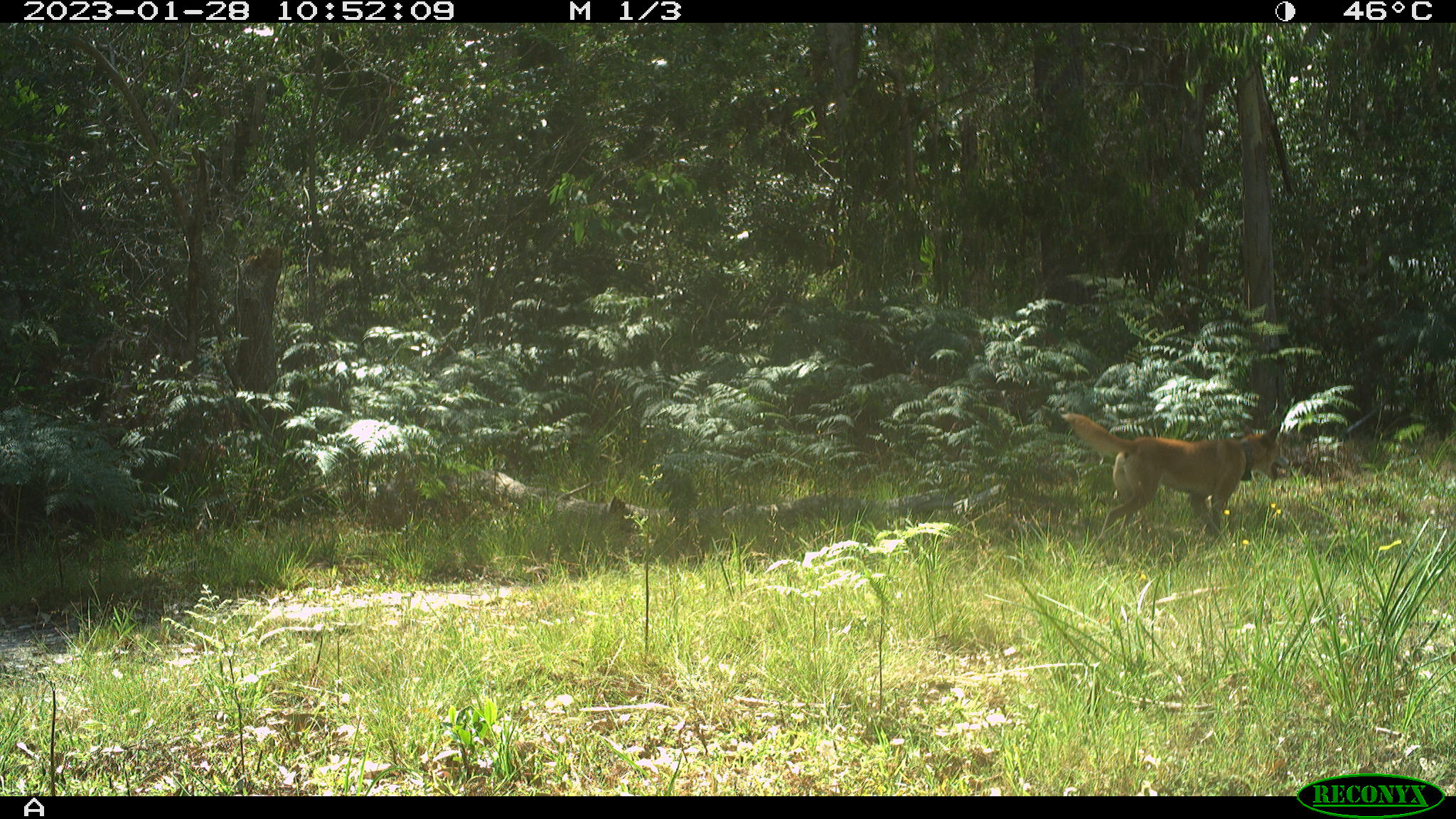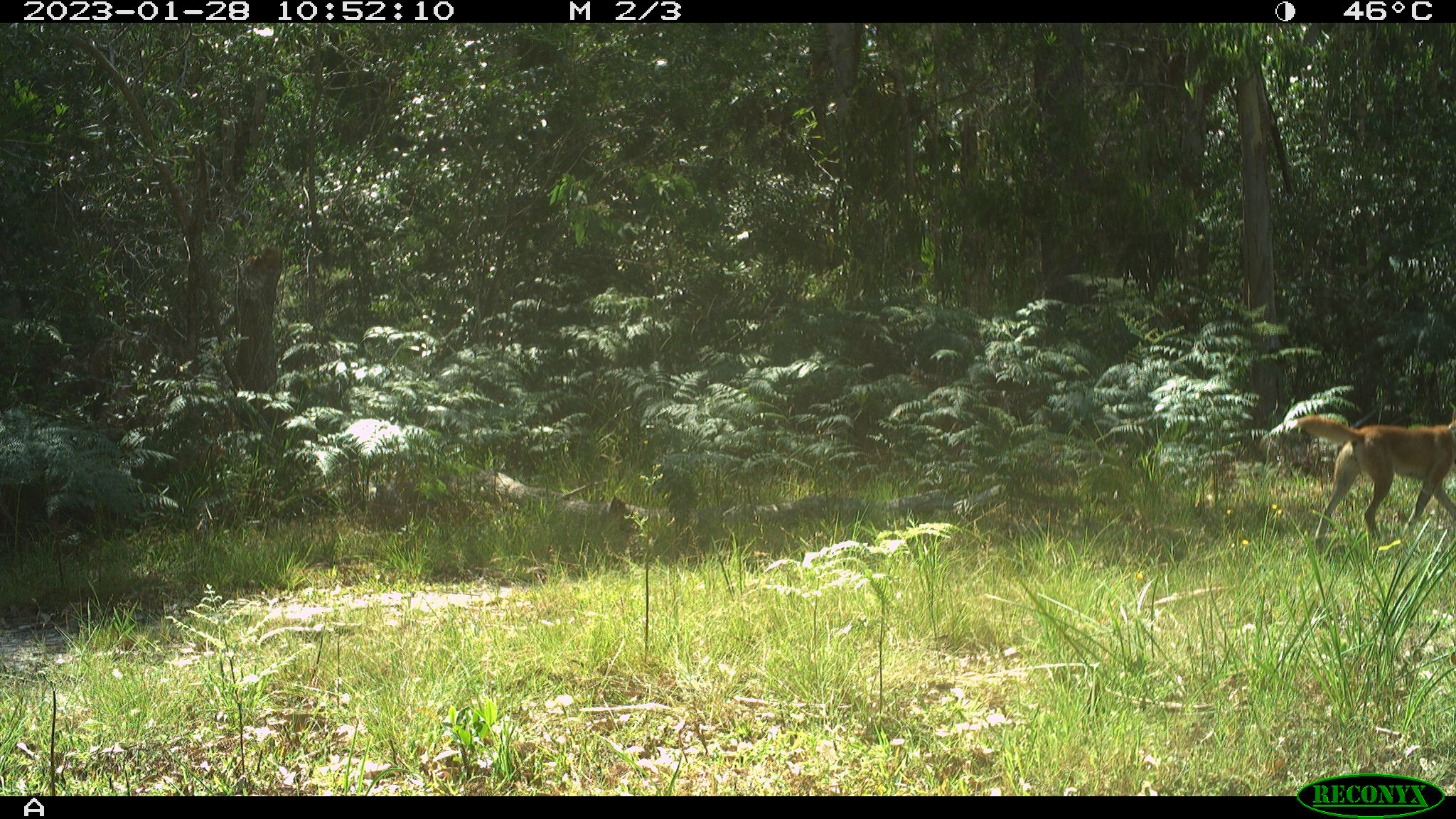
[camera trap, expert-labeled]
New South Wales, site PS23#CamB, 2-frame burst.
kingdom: Animalia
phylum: Chordata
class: Mammalia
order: Carnivora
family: Canidae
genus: Canis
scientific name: Canis familiaris dingo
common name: dingo